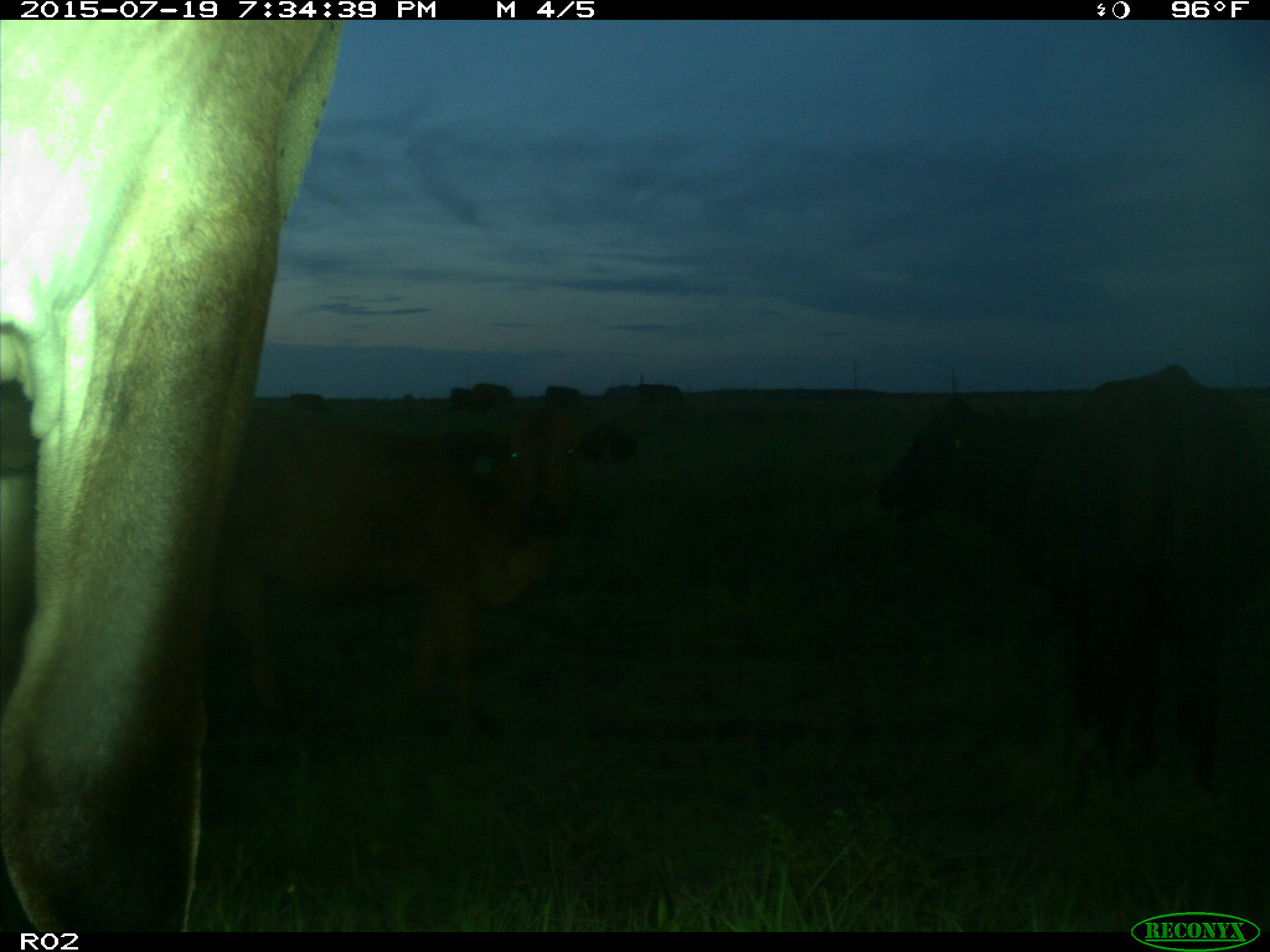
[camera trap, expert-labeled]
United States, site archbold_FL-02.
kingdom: Animalia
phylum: Chordata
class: Mammalia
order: Artiodactyla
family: Bovidae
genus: Bos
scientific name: Bos taurus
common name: domestic cow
Bos taurus (domestic cow).